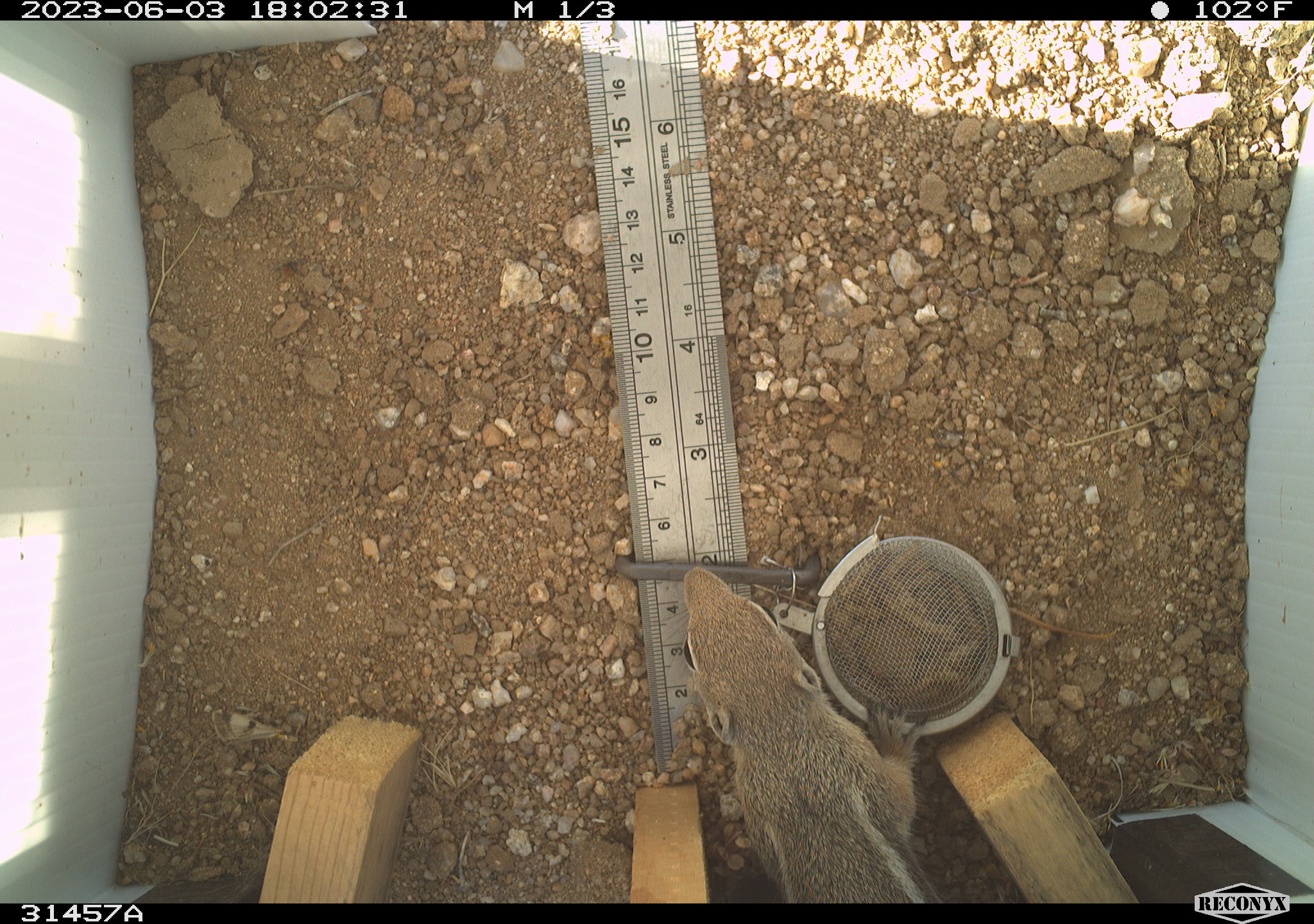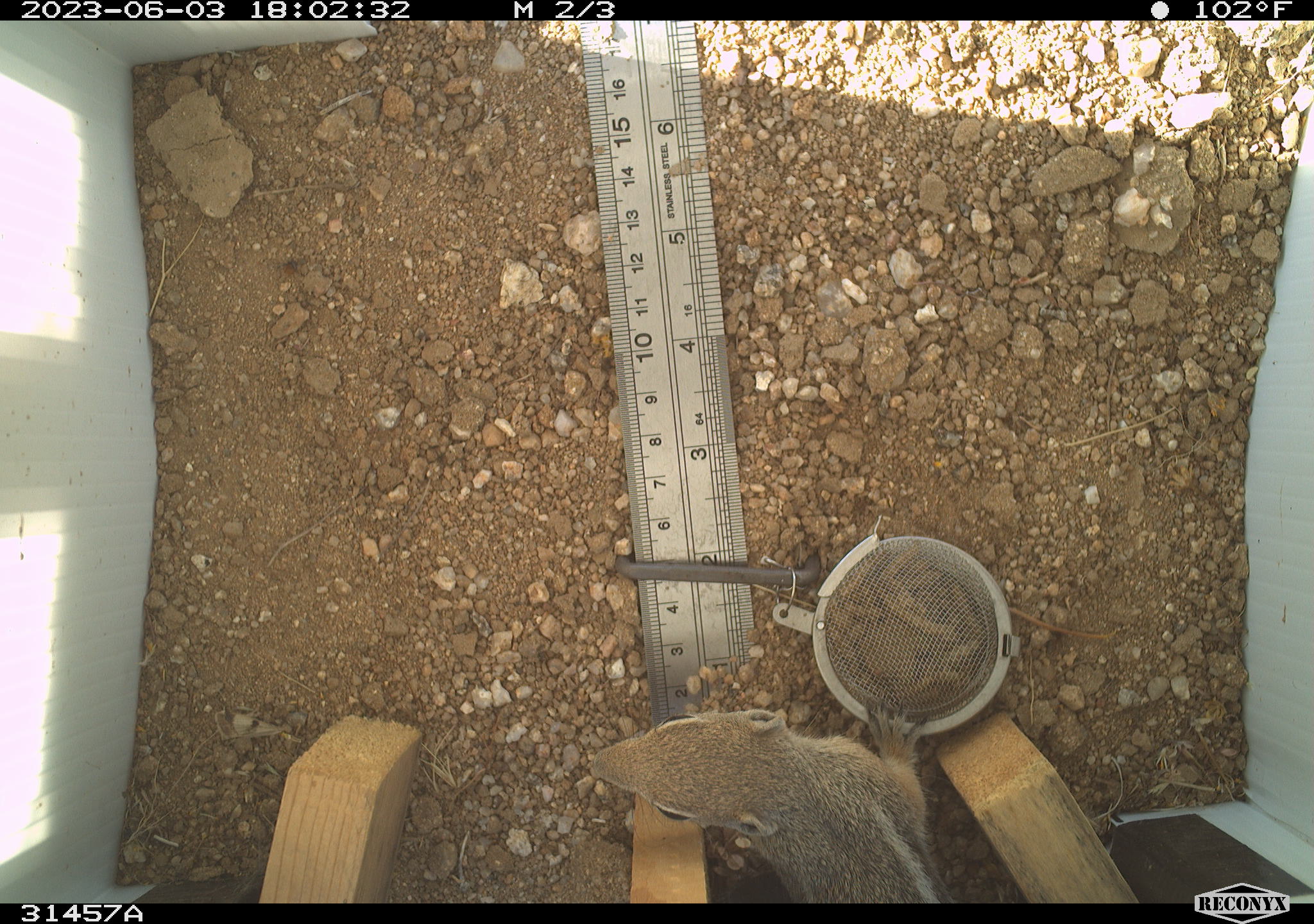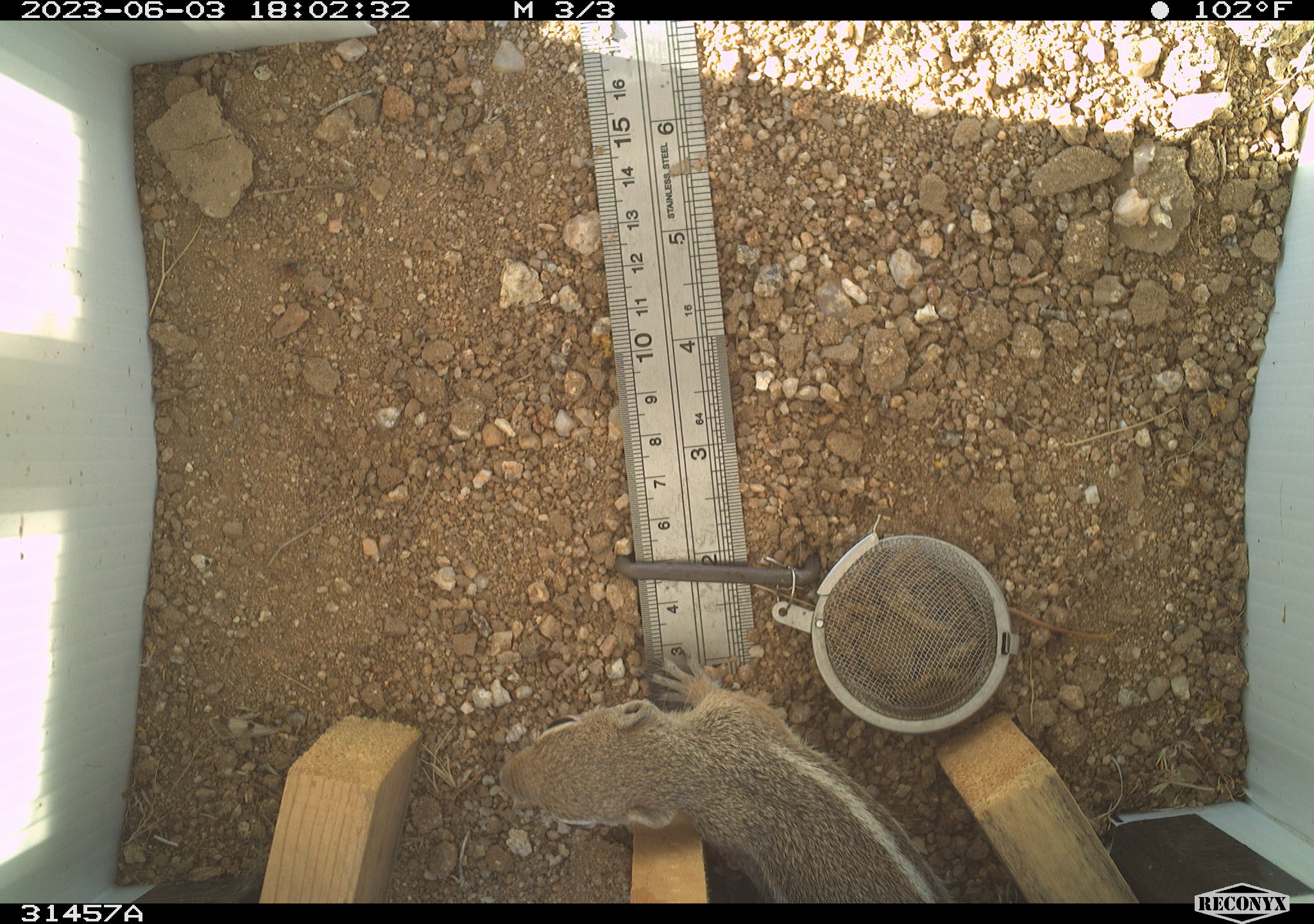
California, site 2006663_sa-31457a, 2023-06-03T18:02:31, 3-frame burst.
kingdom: Animalia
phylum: Chordata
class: Mammalia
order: Rodentia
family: Sciuridae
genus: Ammospermophilus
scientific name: Ammospermophilus leucurus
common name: white-tailed antelope squirrel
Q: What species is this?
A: White-tailed antelope squirrel (Ammospermophilus leucurus).